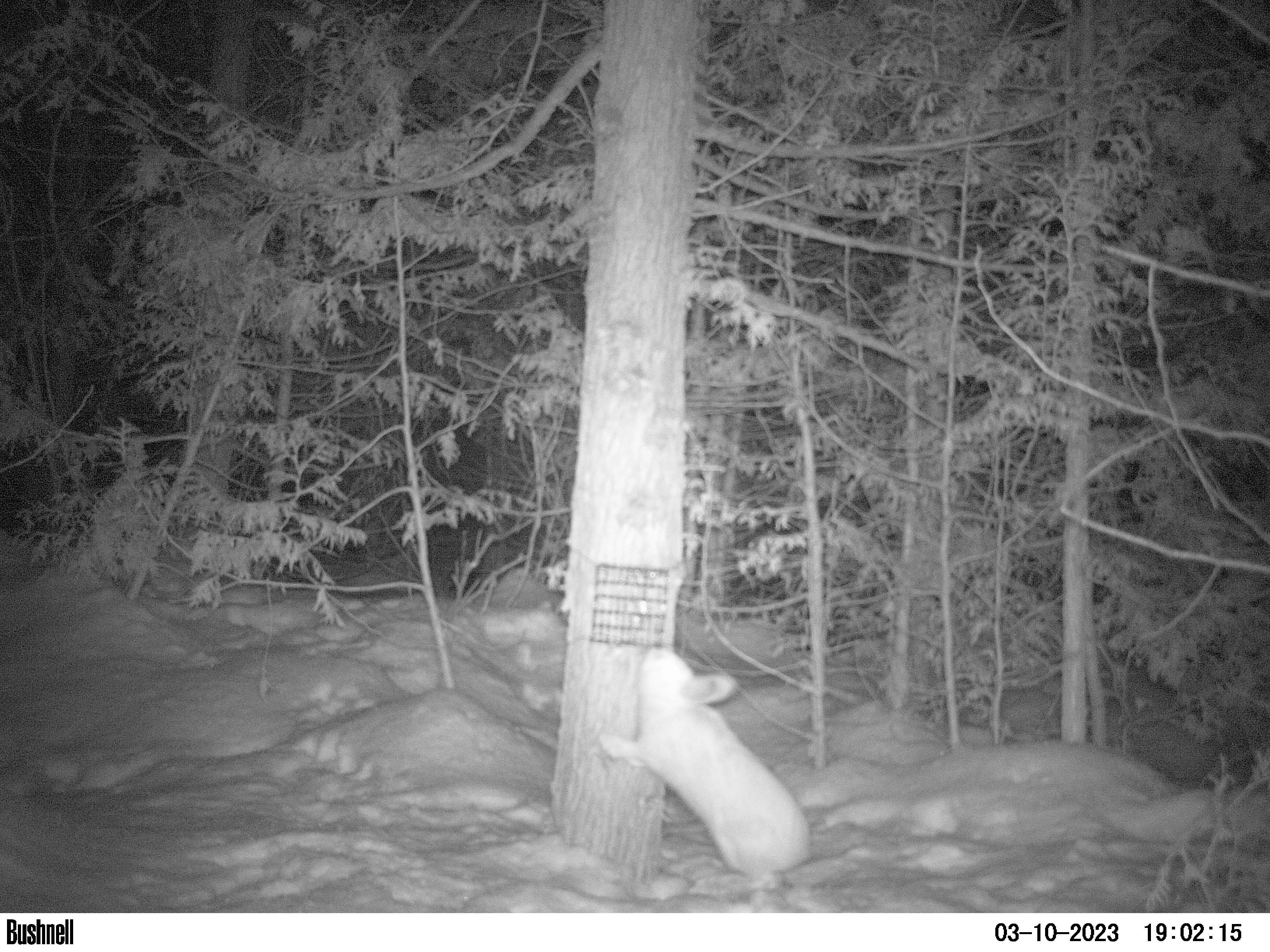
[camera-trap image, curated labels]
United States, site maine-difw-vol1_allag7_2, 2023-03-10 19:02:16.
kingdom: Animalia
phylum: Chordata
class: Mammalia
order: Lagomorpha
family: Leporidae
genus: Lepus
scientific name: Lepus americanus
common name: snowshoe hare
Snowshoe hare (Lepus americanus).